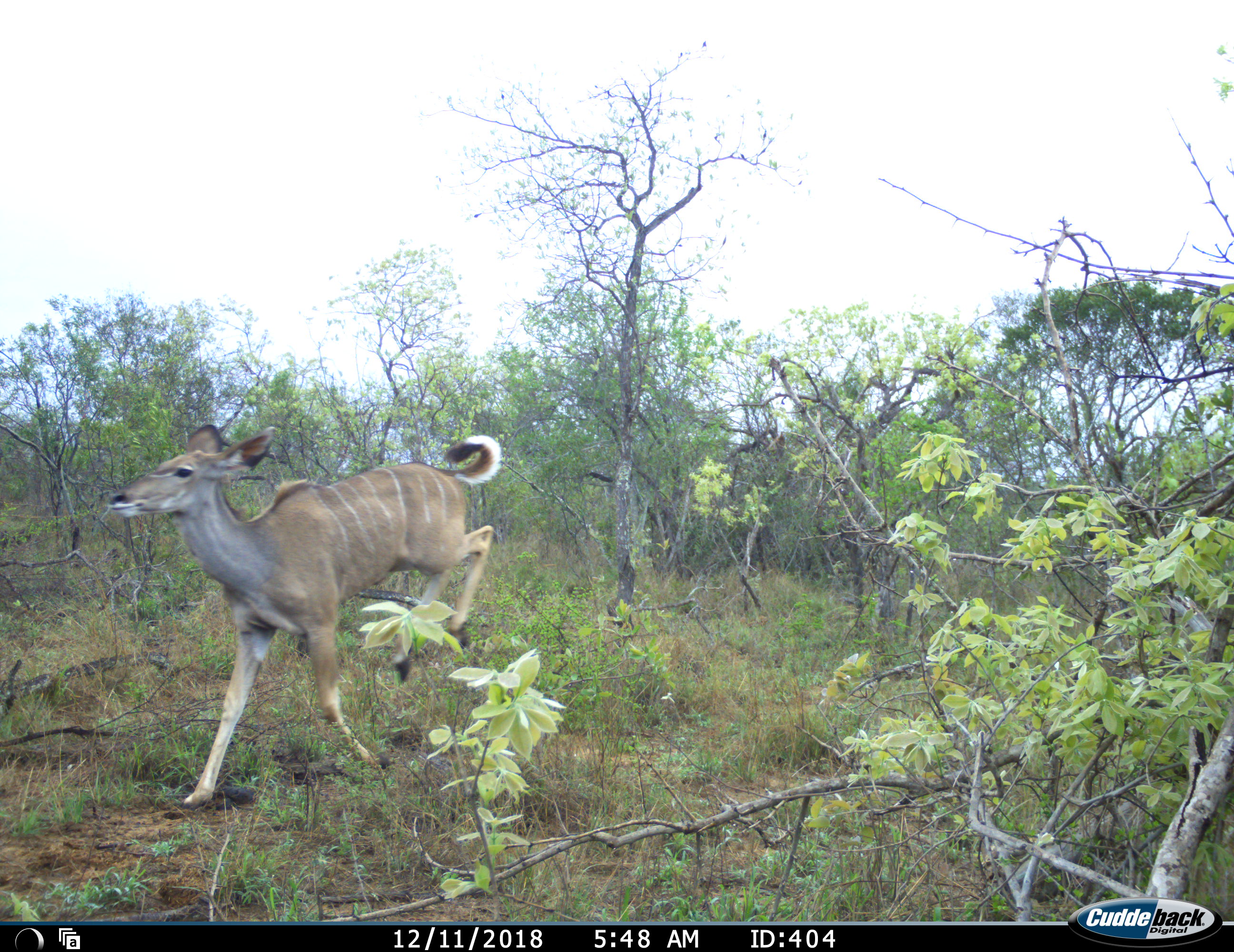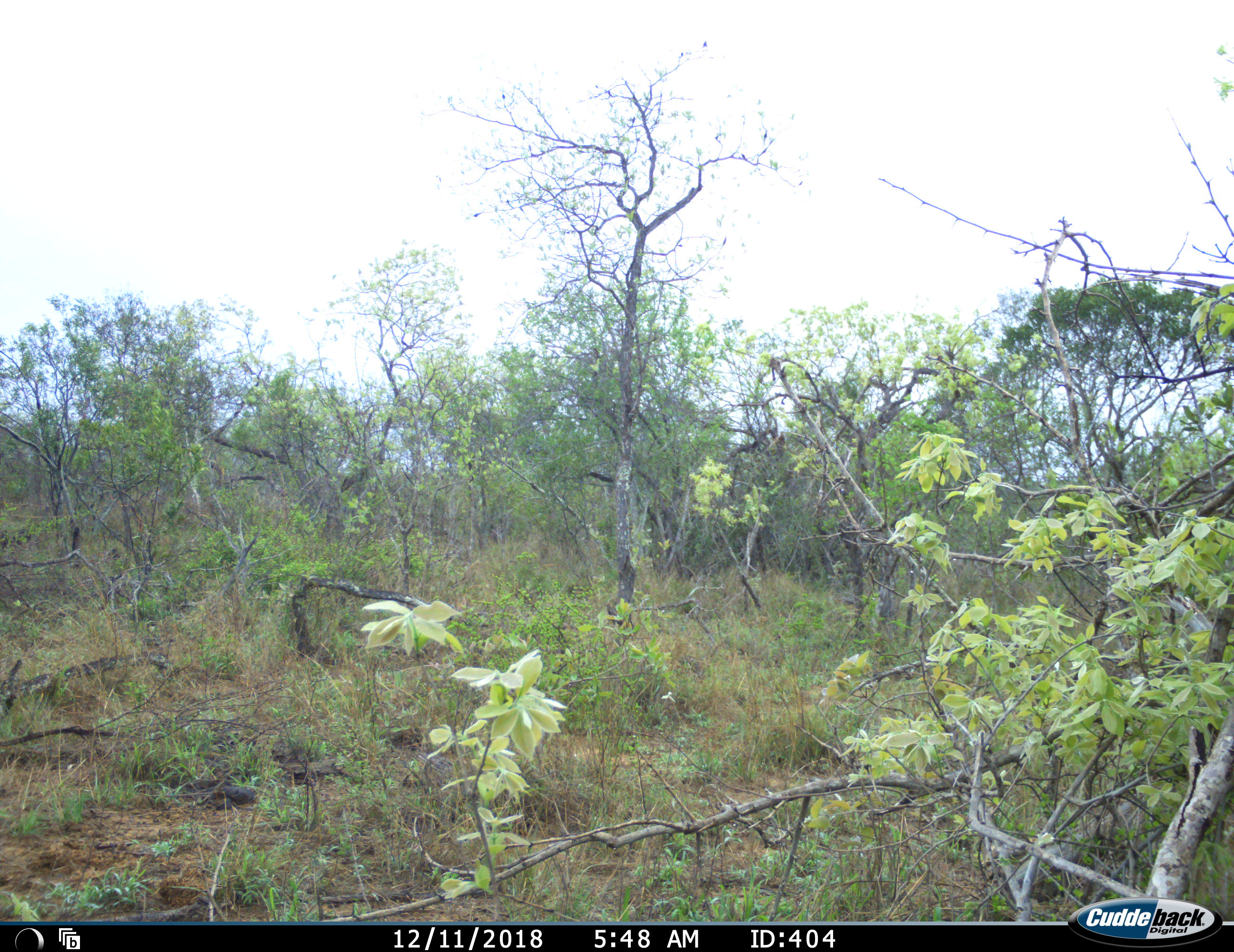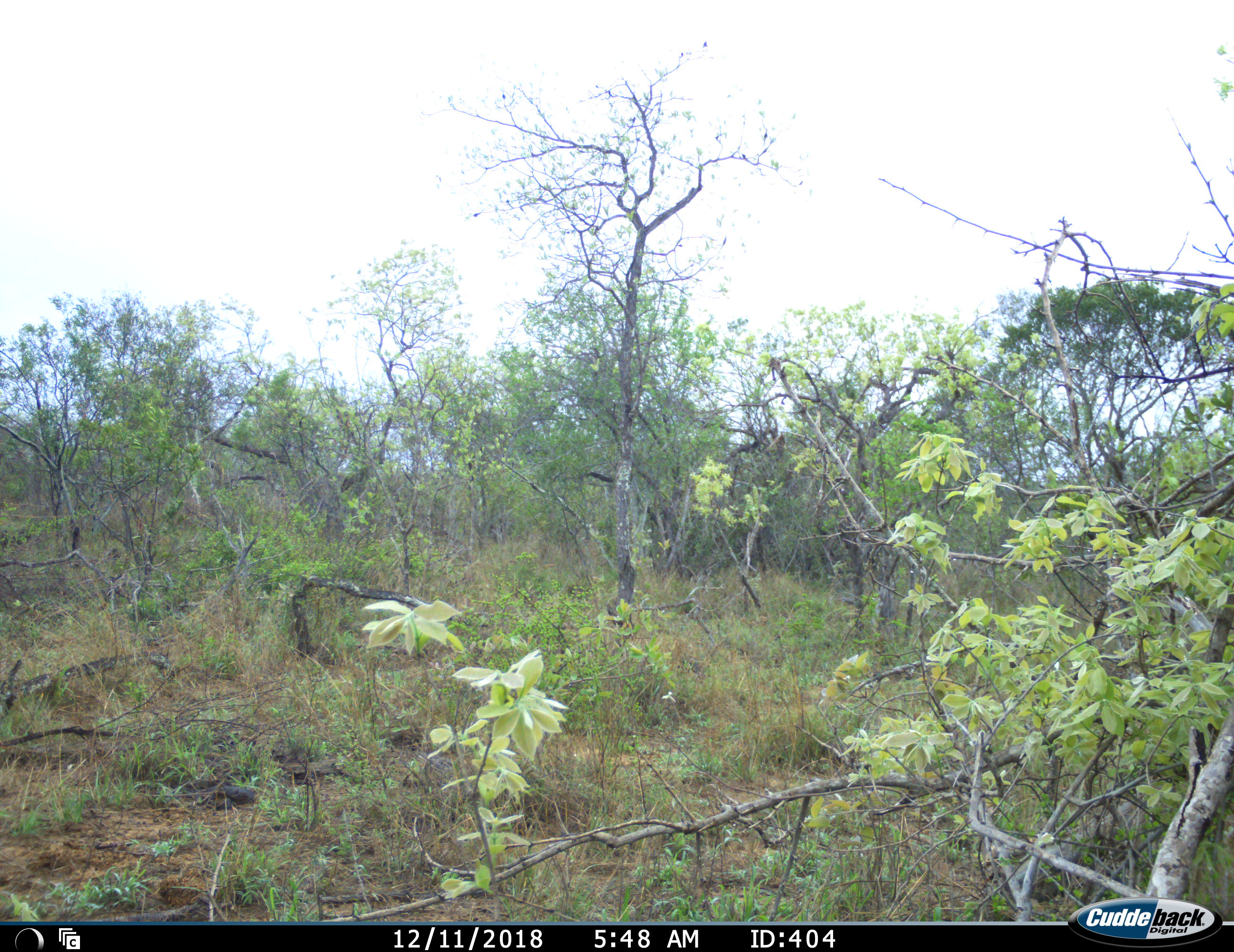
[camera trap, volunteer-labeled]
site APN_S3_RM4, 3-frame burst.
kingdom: Animalia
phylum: Chordata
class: Mammalia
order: Artiodactyla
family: Bovidae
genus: Tragelaphus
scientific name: Tragelaphus angasii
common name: nyala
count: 1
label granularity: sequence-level